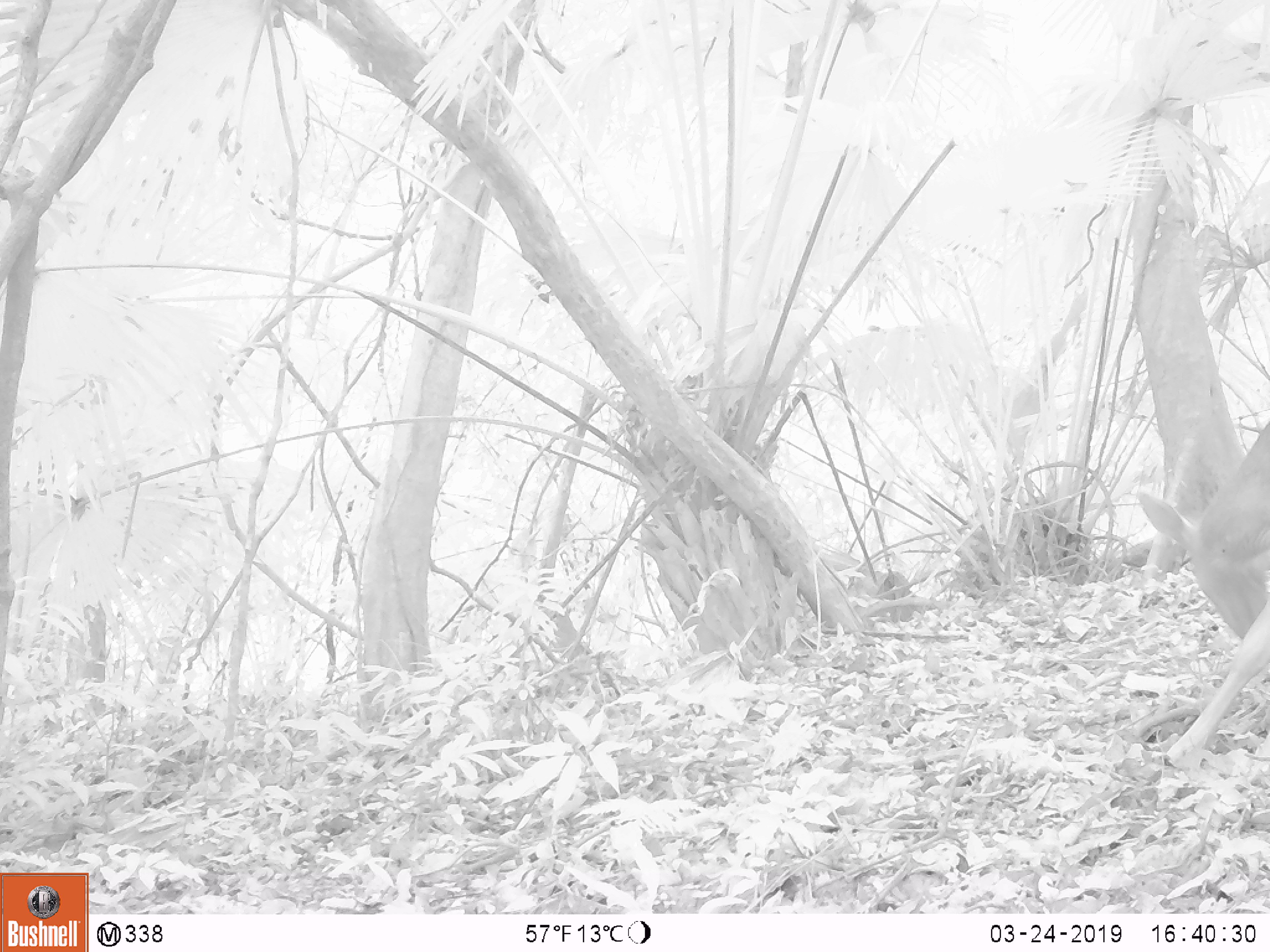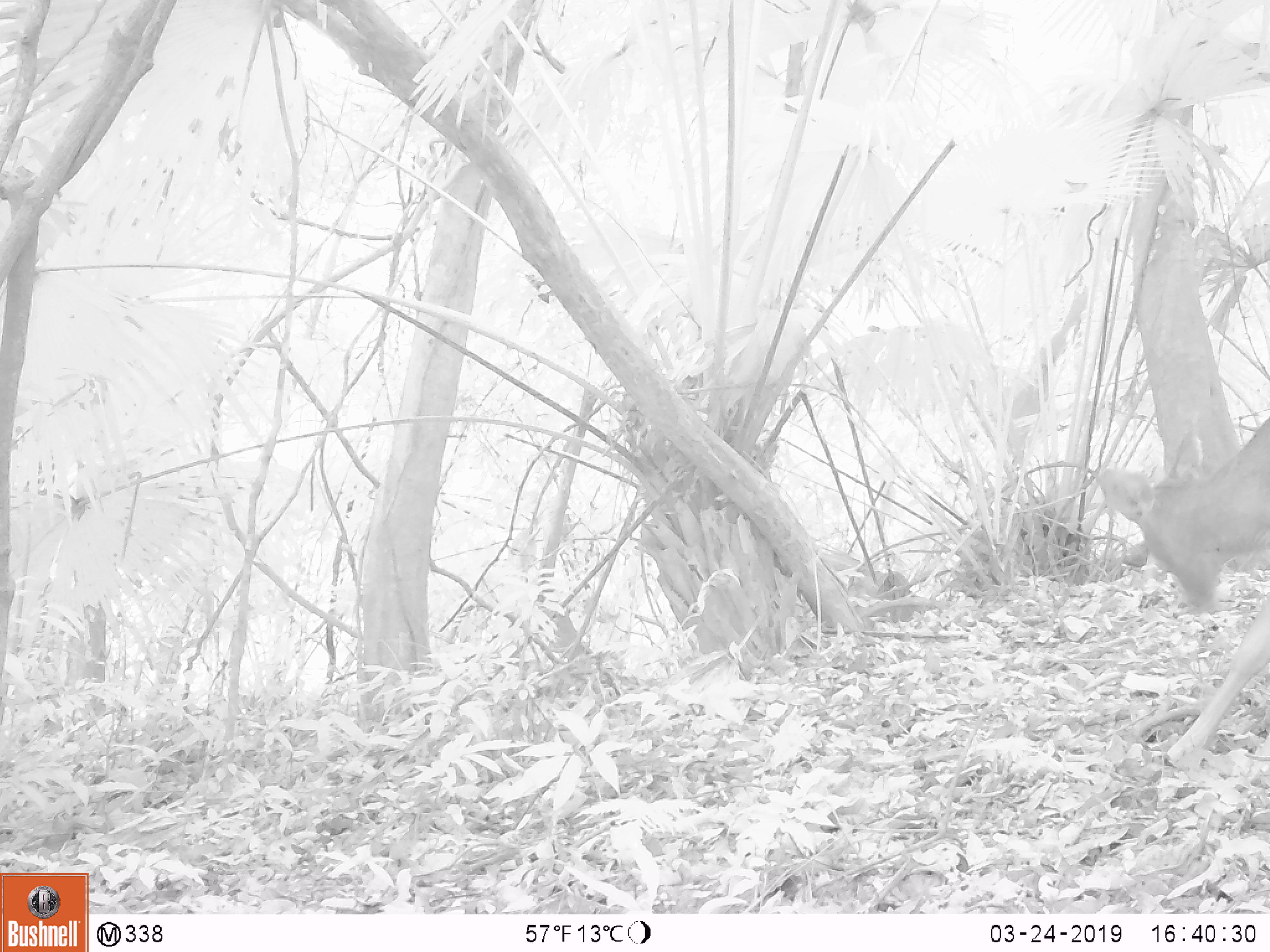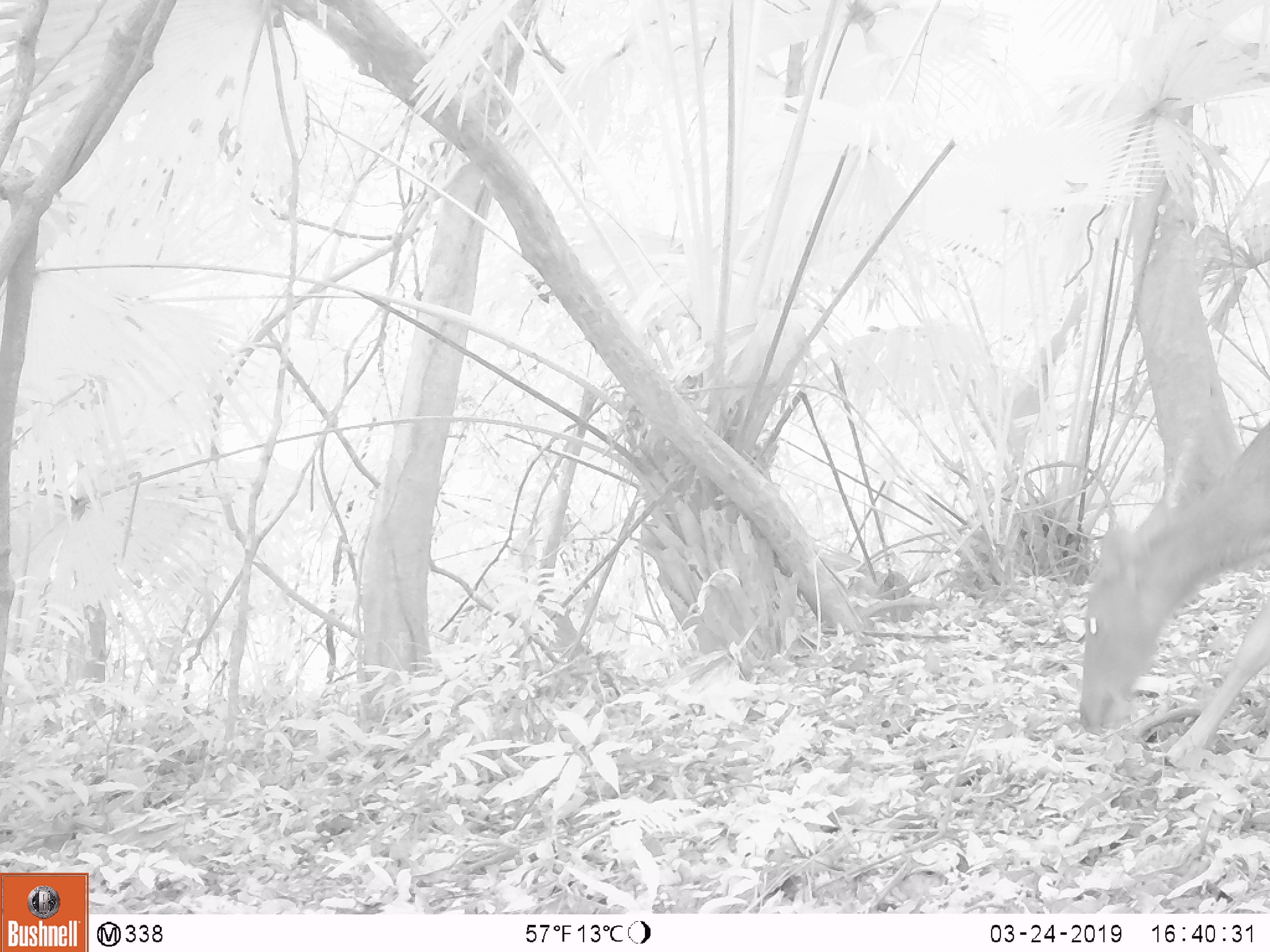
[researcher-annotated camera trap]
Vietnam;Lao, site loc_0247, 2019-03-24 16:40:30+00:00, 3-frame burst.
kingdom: Animalia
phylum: Chordata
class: Mammalia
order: Artiodactyla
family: Cervidae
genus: Rusa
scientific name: Rusa unicolor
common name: sambar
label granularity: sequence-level